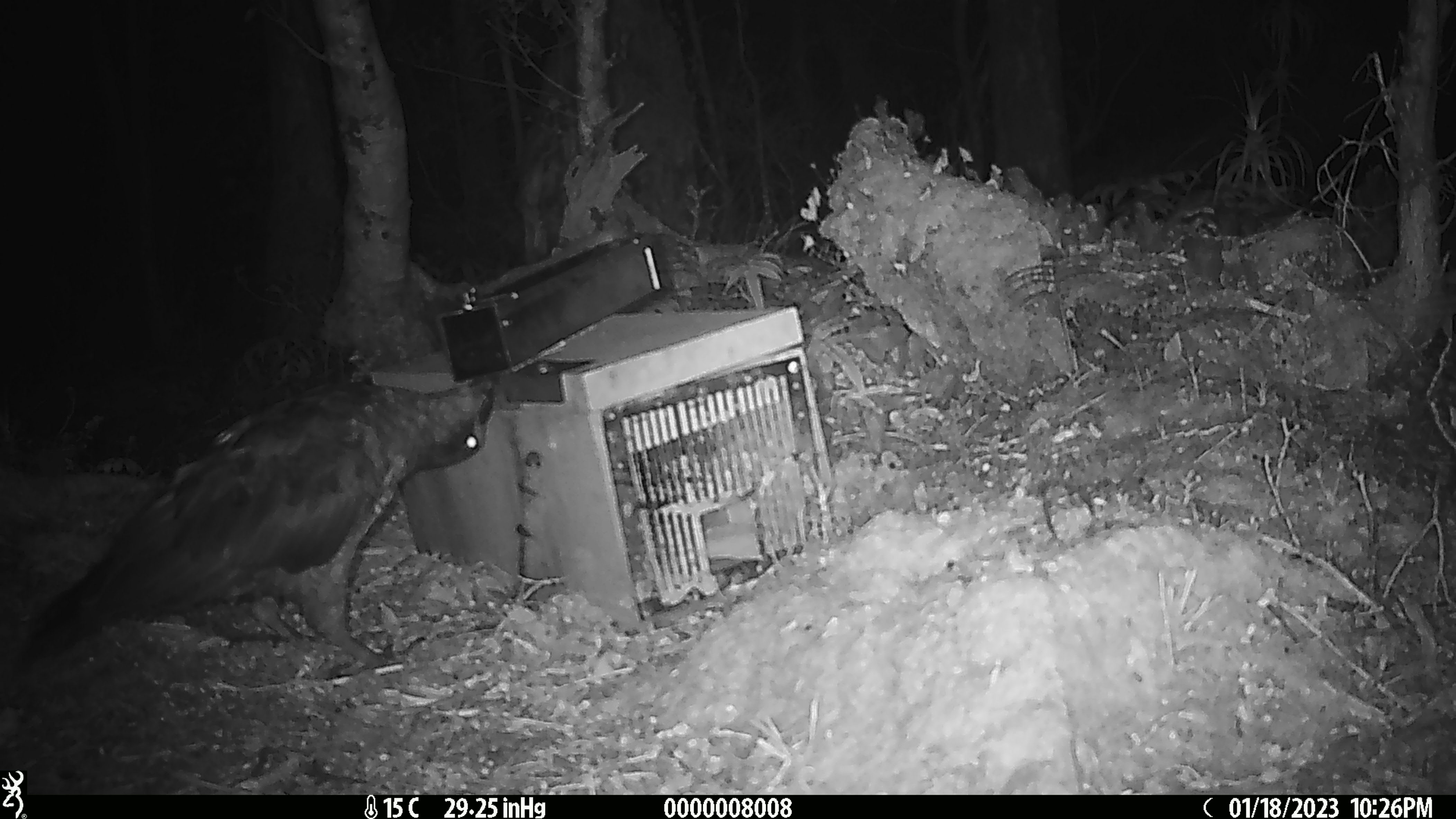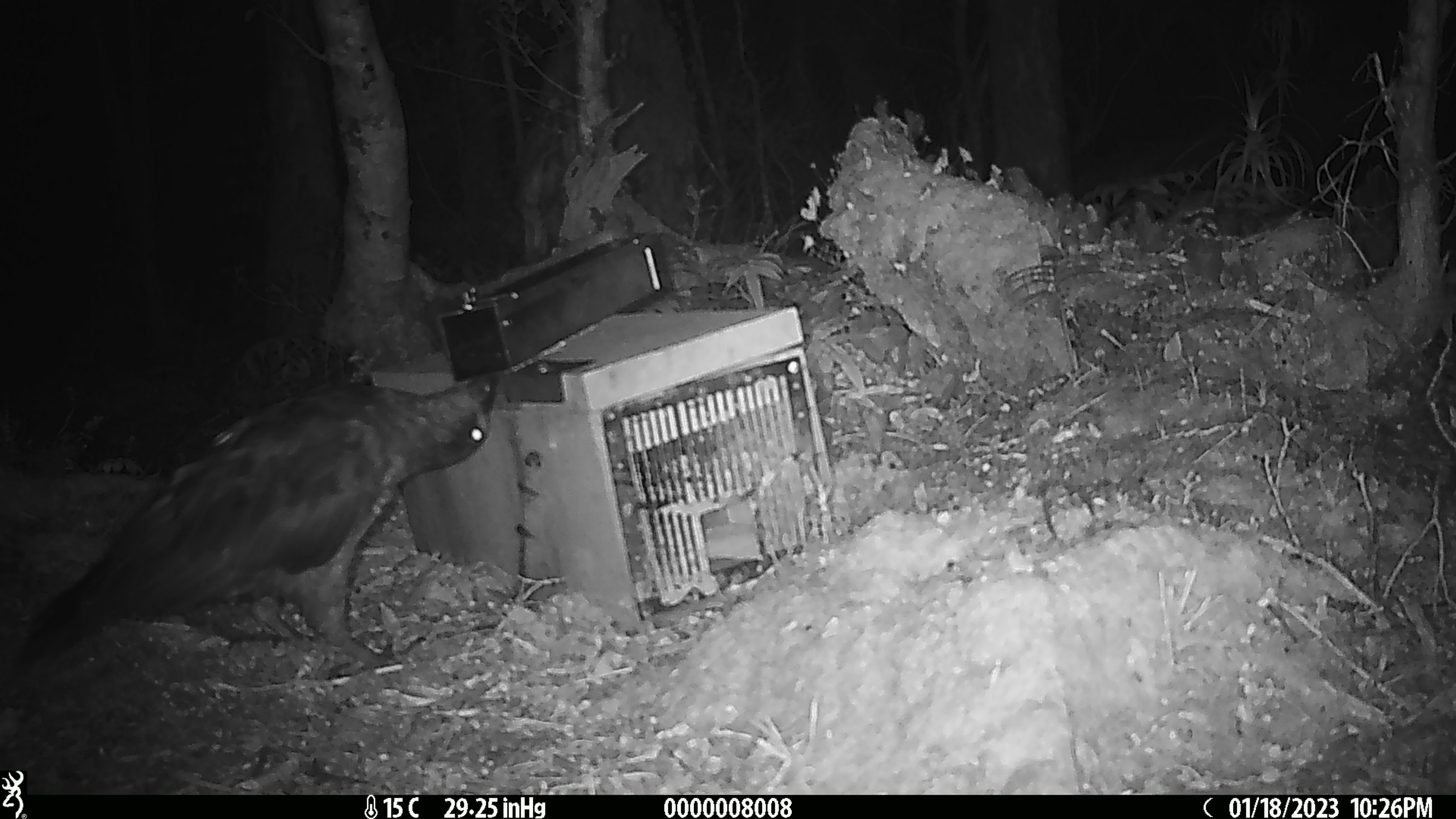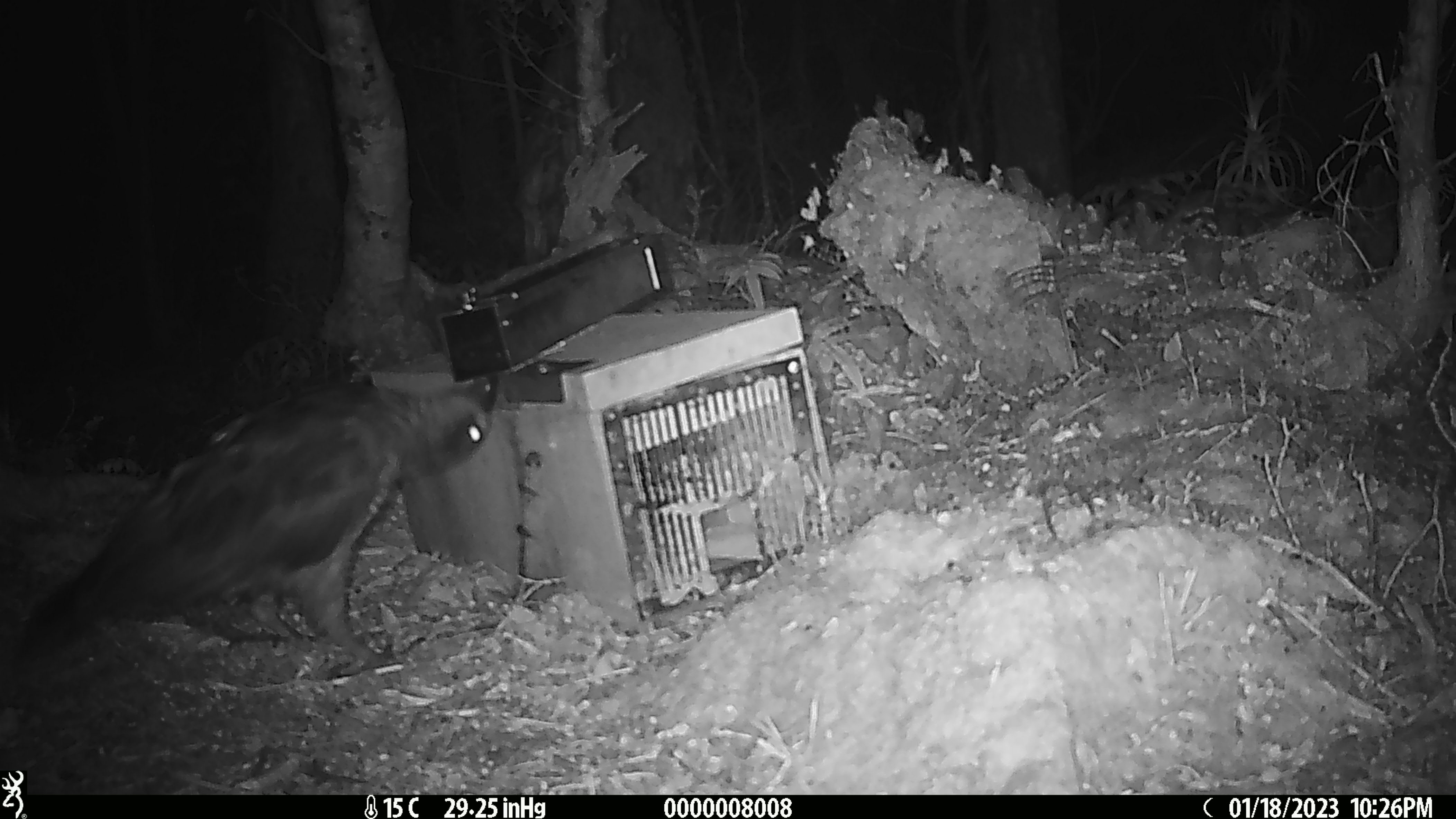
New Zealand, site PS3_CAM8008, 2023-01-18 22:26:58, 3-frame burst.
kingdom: Animalia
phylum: Chordata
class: Aves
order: Psittaciformes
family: Strigopidae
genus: Nestor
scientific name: Nestor notabilis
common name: kea